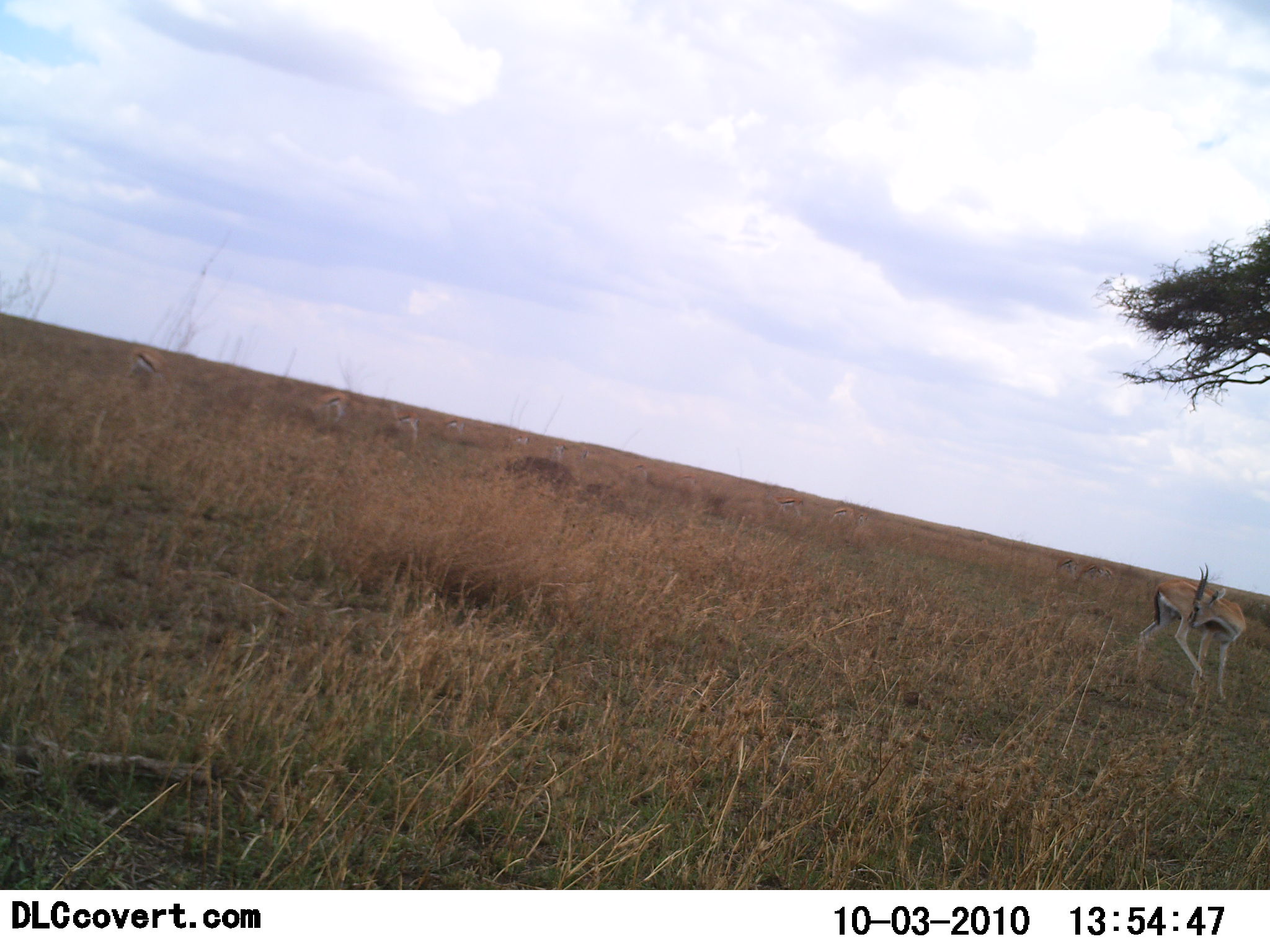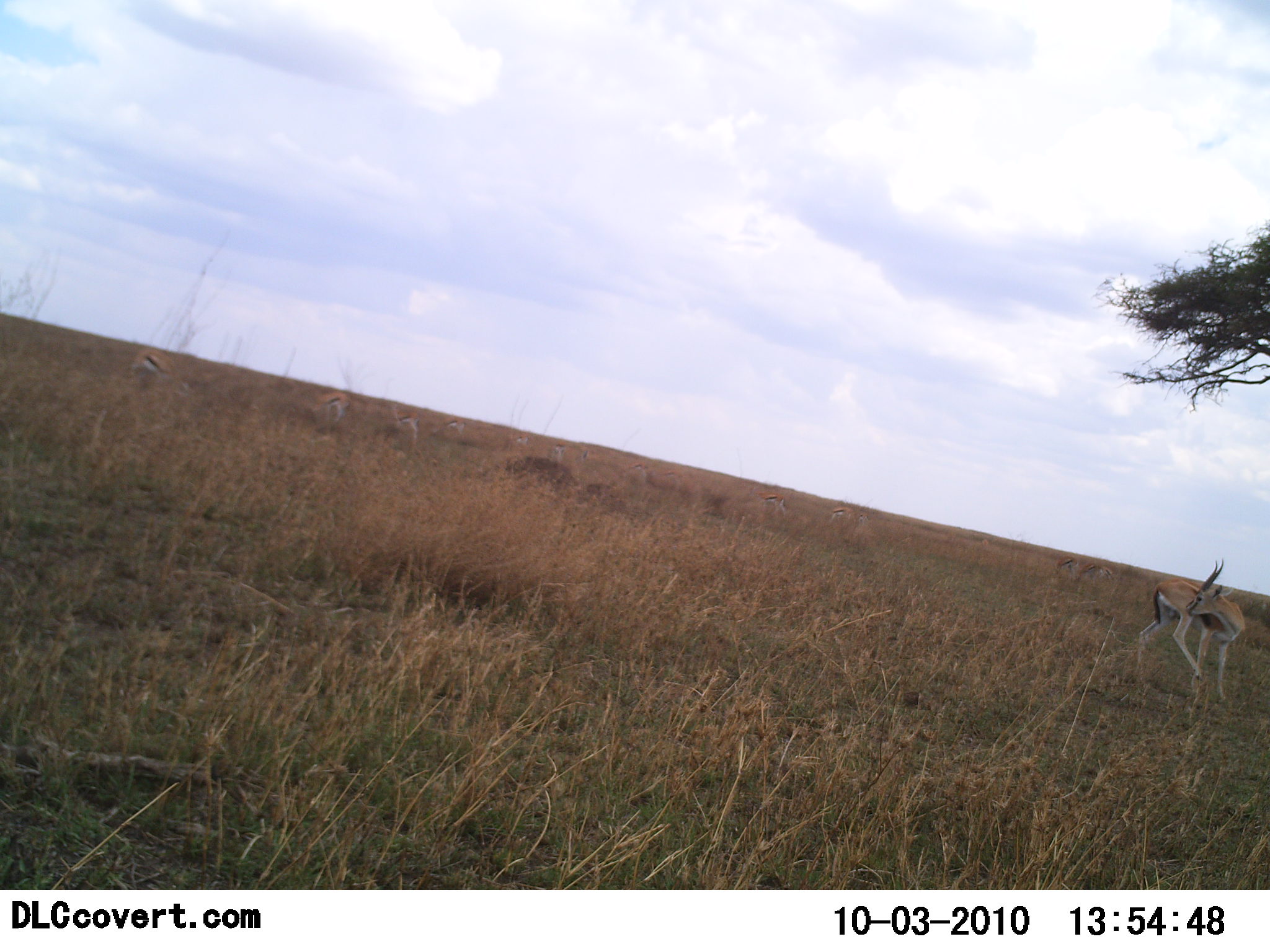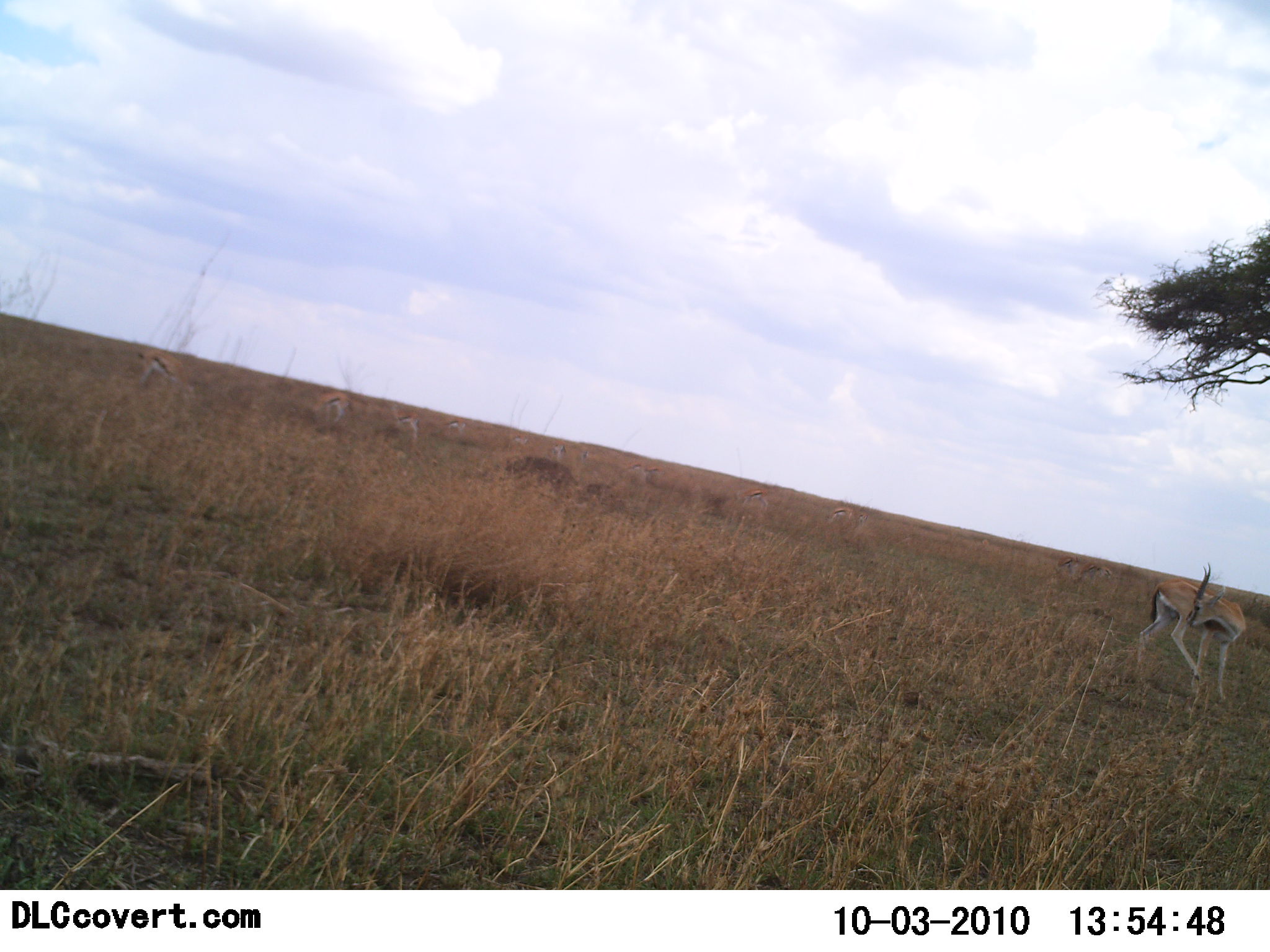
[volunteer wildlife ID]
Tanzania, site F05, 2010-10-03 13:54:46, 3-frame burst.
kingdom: Animalia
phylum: Chordata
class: Mammalia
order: Artiodactyla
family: Bovidae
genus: Eudorcas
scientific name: Eudorcas thomsonii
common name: thomson's gazelle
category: gazellethomsons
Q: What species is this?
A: Gazellethomsons (thomson's gazelle) (Eudorcas thomsonii).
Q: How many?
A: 6.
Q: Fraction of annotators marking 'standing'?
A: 89%.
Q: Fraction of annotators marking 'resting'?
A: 11%.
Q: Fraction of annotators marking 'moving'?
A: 11%.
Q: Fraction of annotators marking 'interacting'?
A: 6%.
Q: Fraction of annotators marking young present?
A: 0%.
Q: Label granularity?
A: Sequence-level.